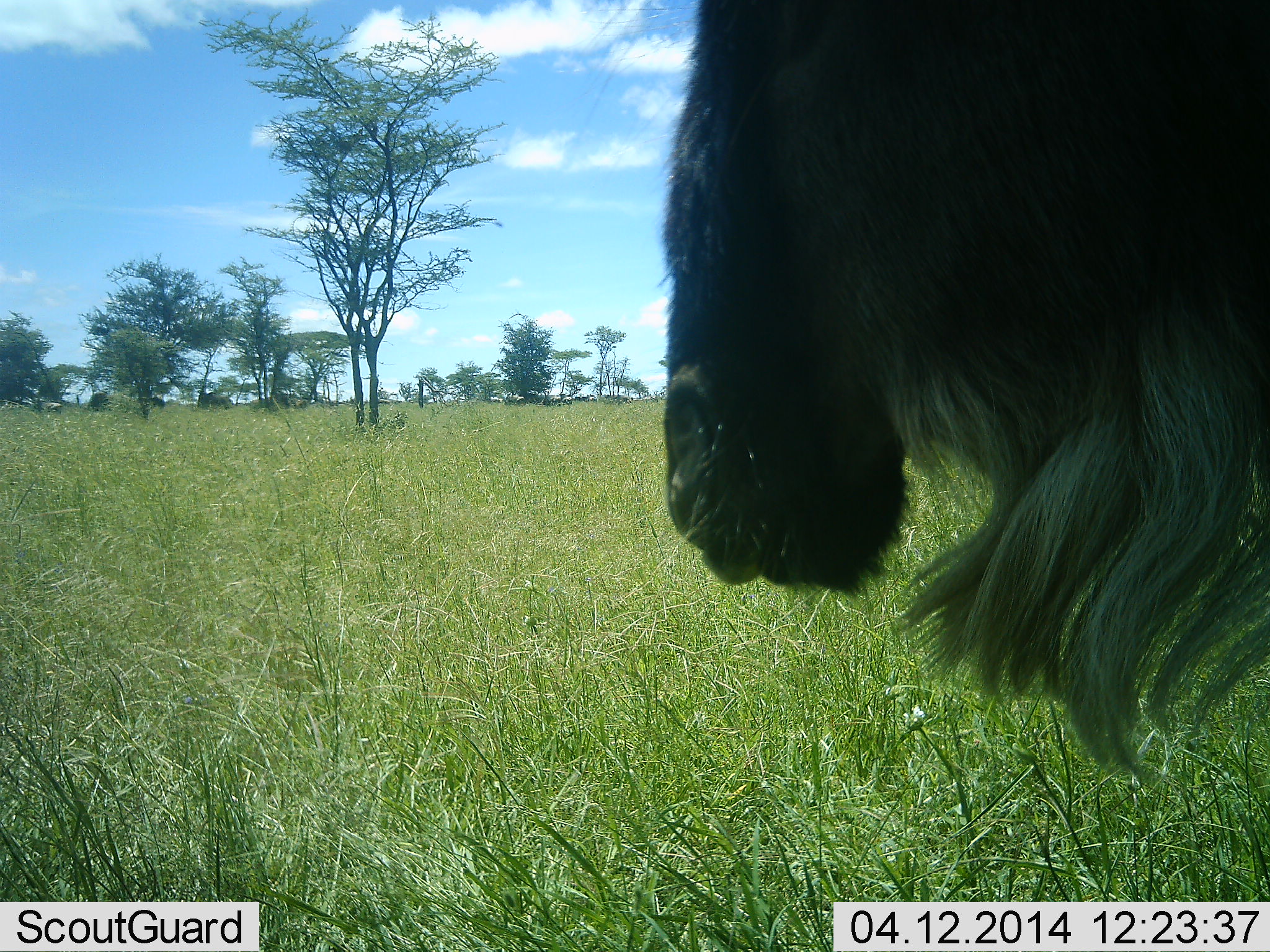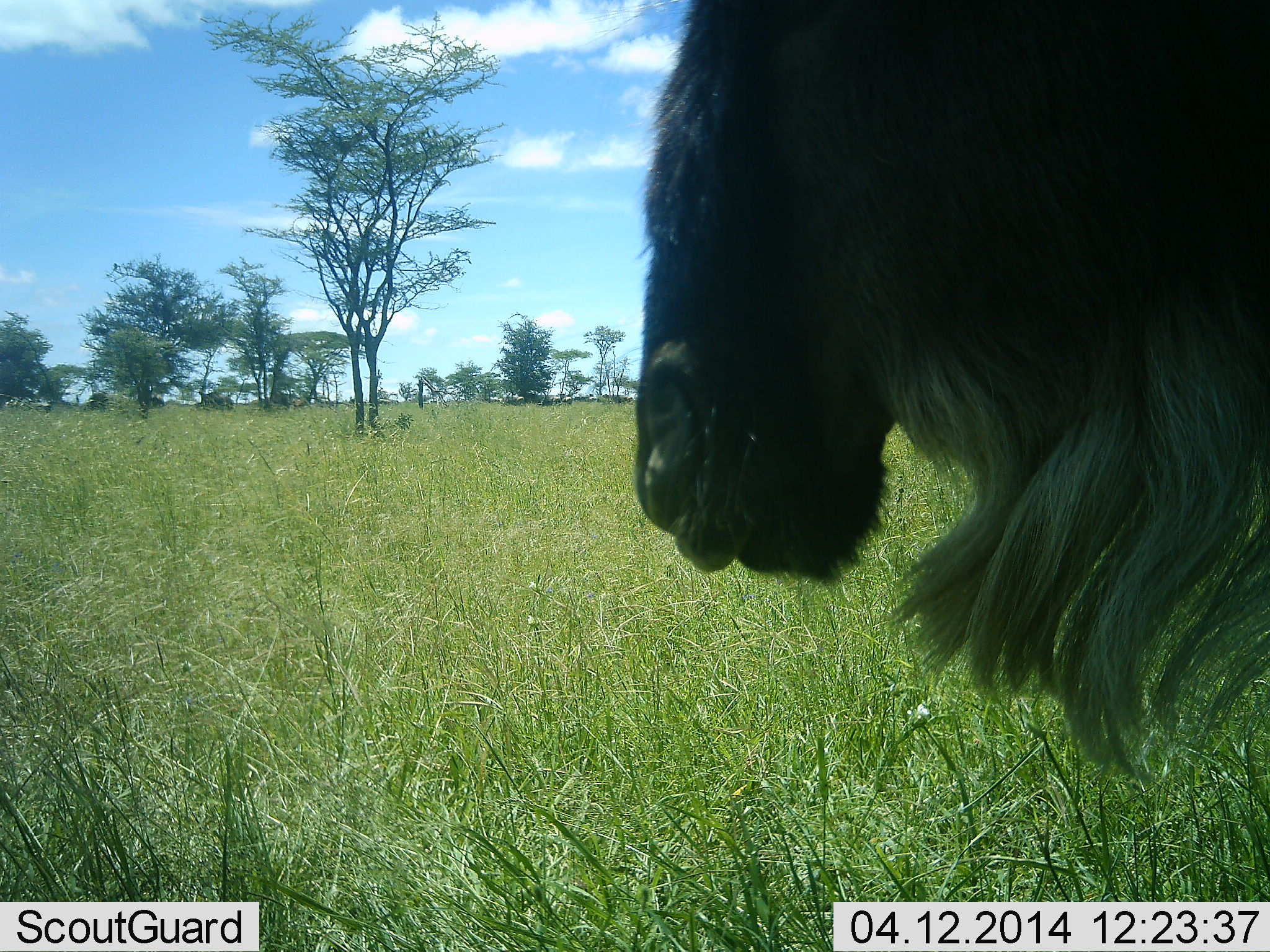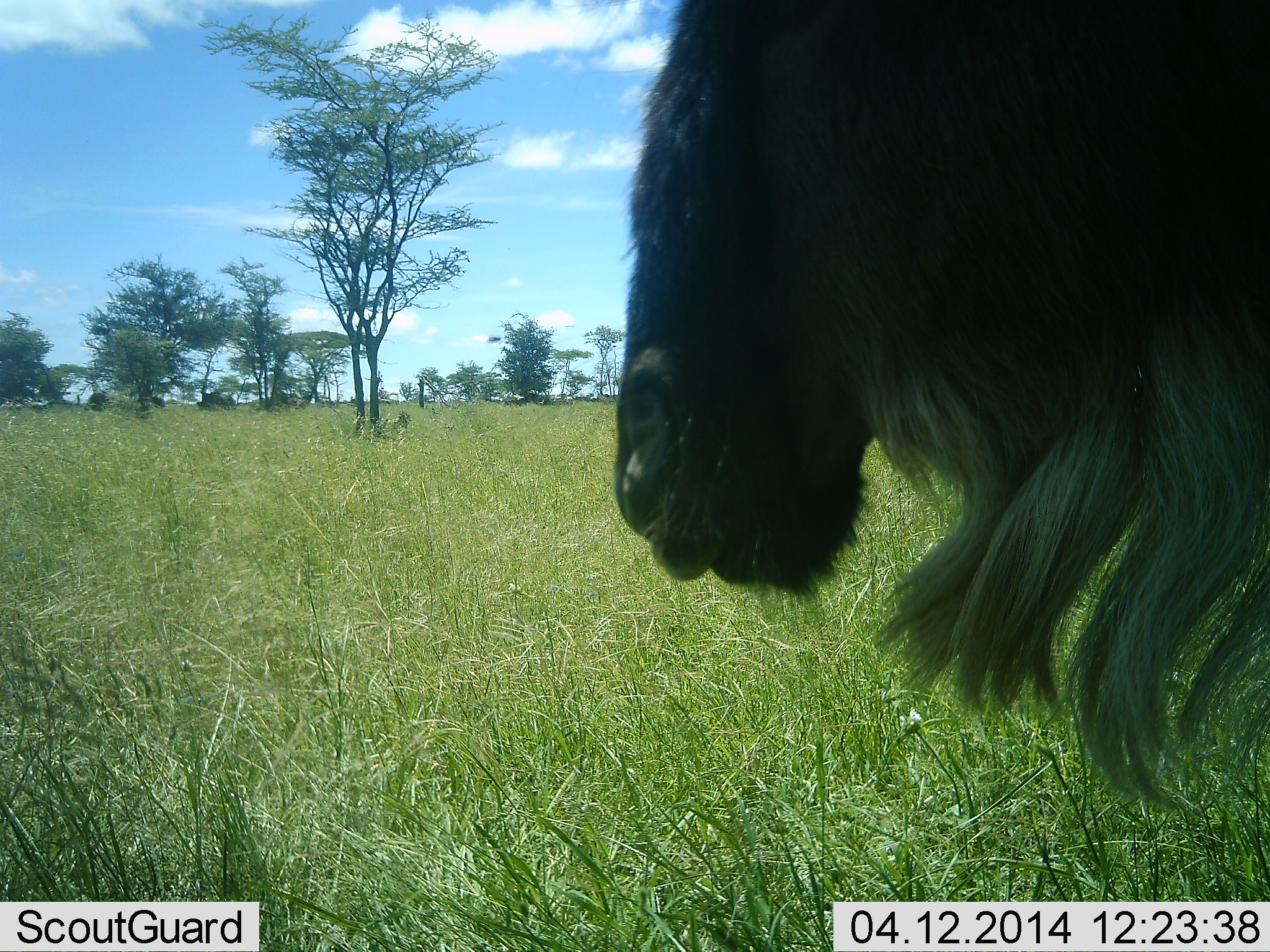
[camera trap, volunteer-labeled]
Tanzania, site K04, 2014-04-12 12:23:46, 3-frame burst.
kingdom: Animalia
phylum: Chordata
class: Mammalia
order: Artiodactyla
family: Bovidae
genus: Connochaetes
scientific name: Connochaetes taurinus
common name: blue wildebeest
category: wildebeest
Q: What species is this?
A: Wildebeest (blue wildebeest) (Connochaetes taurinus).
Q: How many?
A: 1.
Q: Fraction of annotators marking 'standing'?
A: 92%.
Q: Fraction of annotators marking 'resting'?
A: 0%.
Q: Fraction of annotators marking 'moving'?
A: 17%.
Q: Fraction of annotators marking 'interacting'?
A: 0%.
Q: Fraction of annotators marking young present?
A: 0%.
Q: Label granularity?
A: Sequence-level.